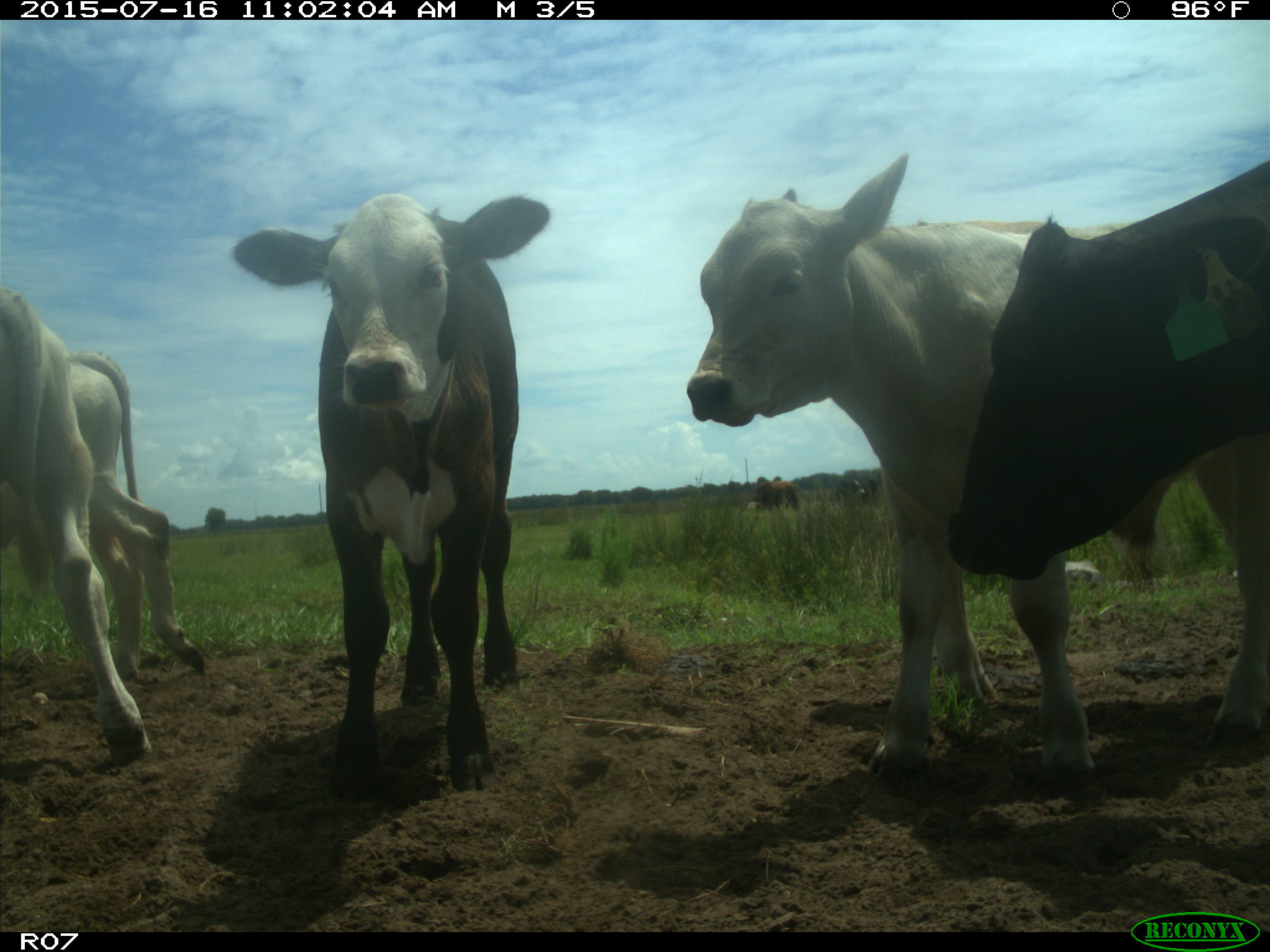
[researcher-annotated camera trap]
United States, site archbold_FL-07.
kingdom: Animalia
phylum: Chordata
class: Mammalia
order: Artiodactyla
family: Bovidae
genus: Bos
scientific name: Bos taurus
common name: domestic cow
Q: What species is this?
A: Bos taurus (domestic cow).